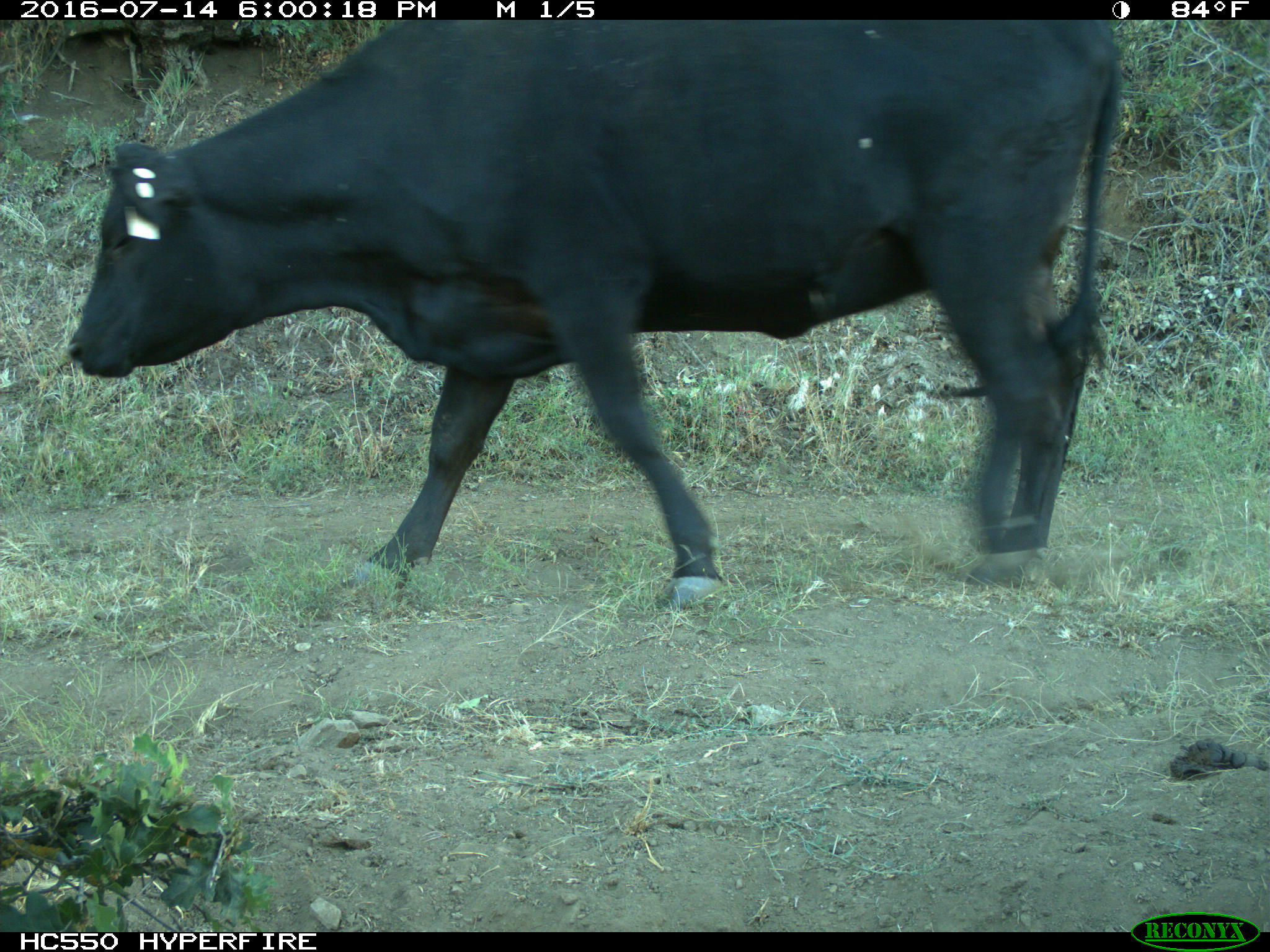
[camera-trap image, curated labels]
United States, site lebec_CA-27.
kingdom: Animalia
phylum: Chordata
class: Mammalia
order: Artiodactyla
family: Bovidae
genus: Bos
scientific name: Bos taurus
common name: domestic cow